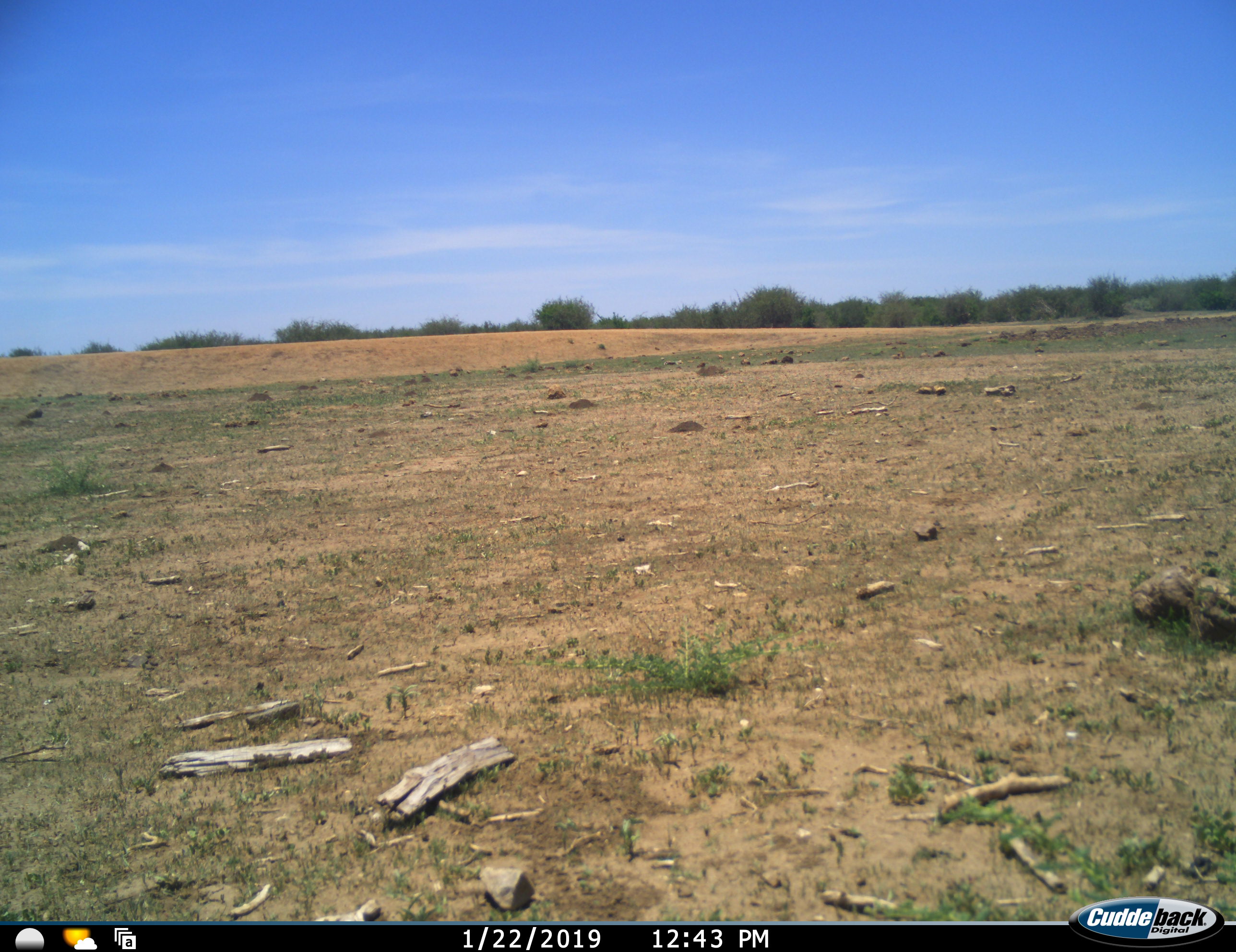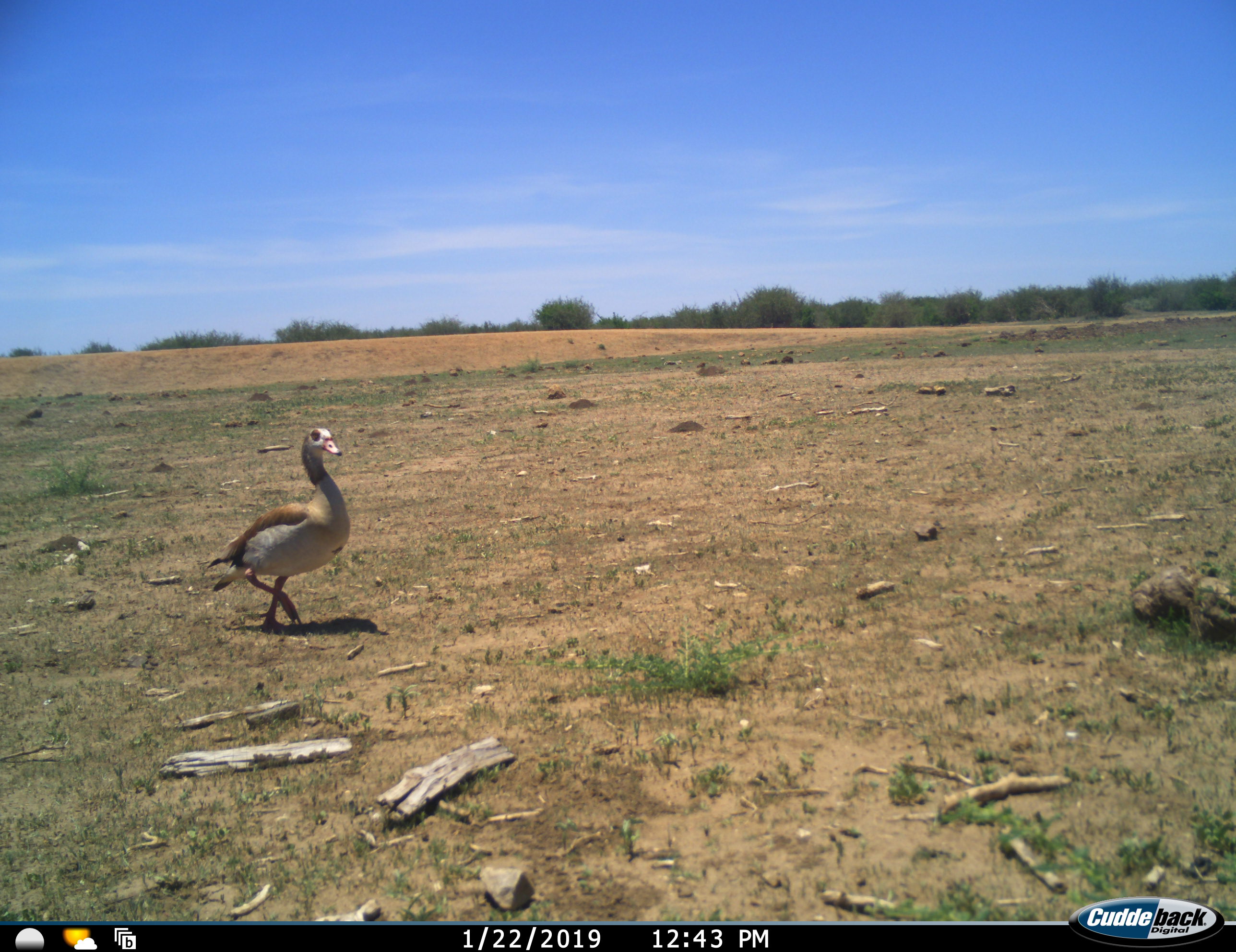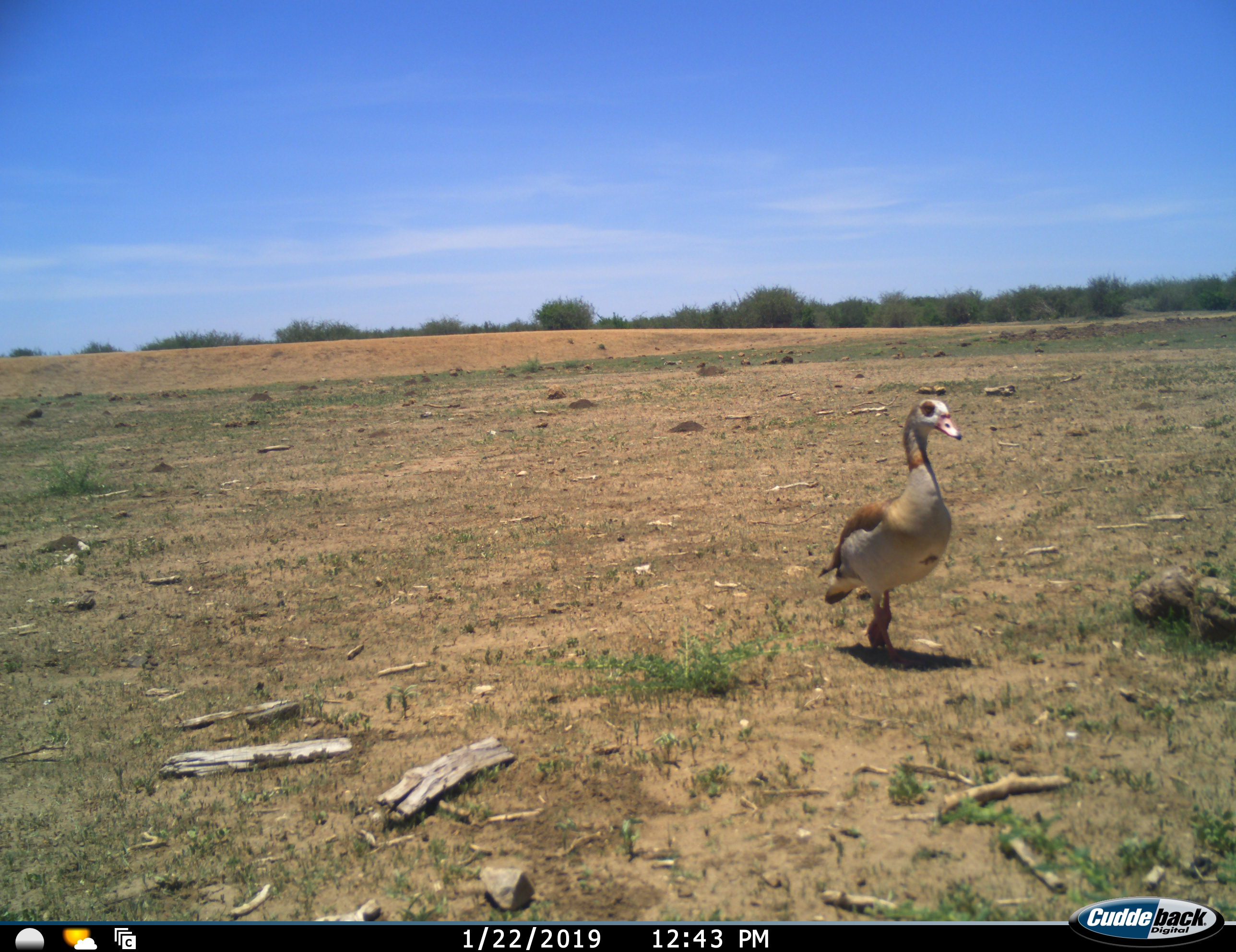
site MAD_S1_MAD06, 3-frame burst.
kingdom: Animalia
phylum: Chordata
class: Aves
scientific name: Aves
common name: bird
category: birdother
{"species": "birdother (bird) (Aves)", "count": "1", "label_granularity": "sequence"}